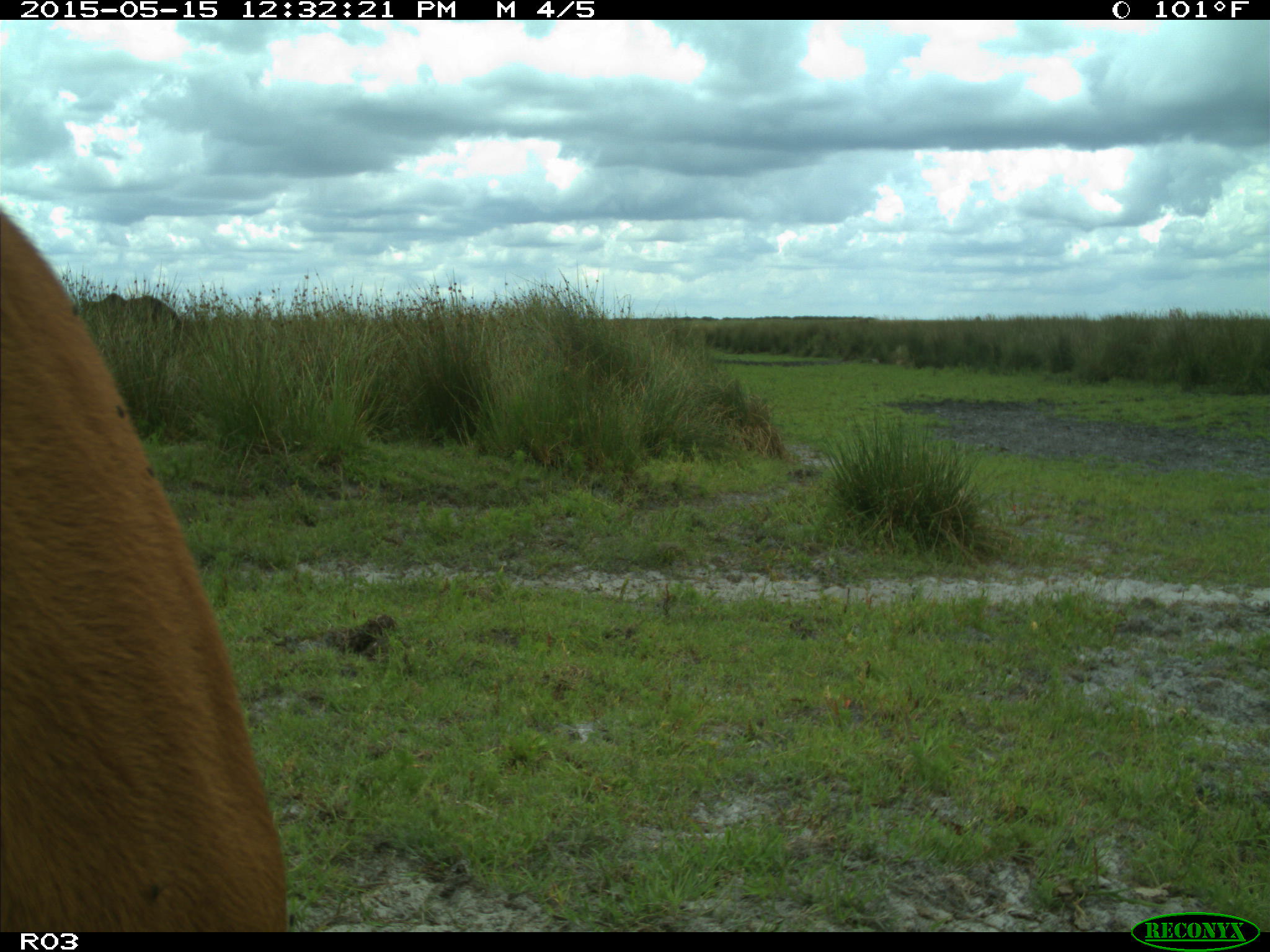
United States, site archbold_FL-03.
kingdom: Animalia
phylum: Chordata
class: Mammalia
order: Artiodactyla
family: Bovidae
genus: Bos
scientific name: Bos taurus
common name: domestic cow